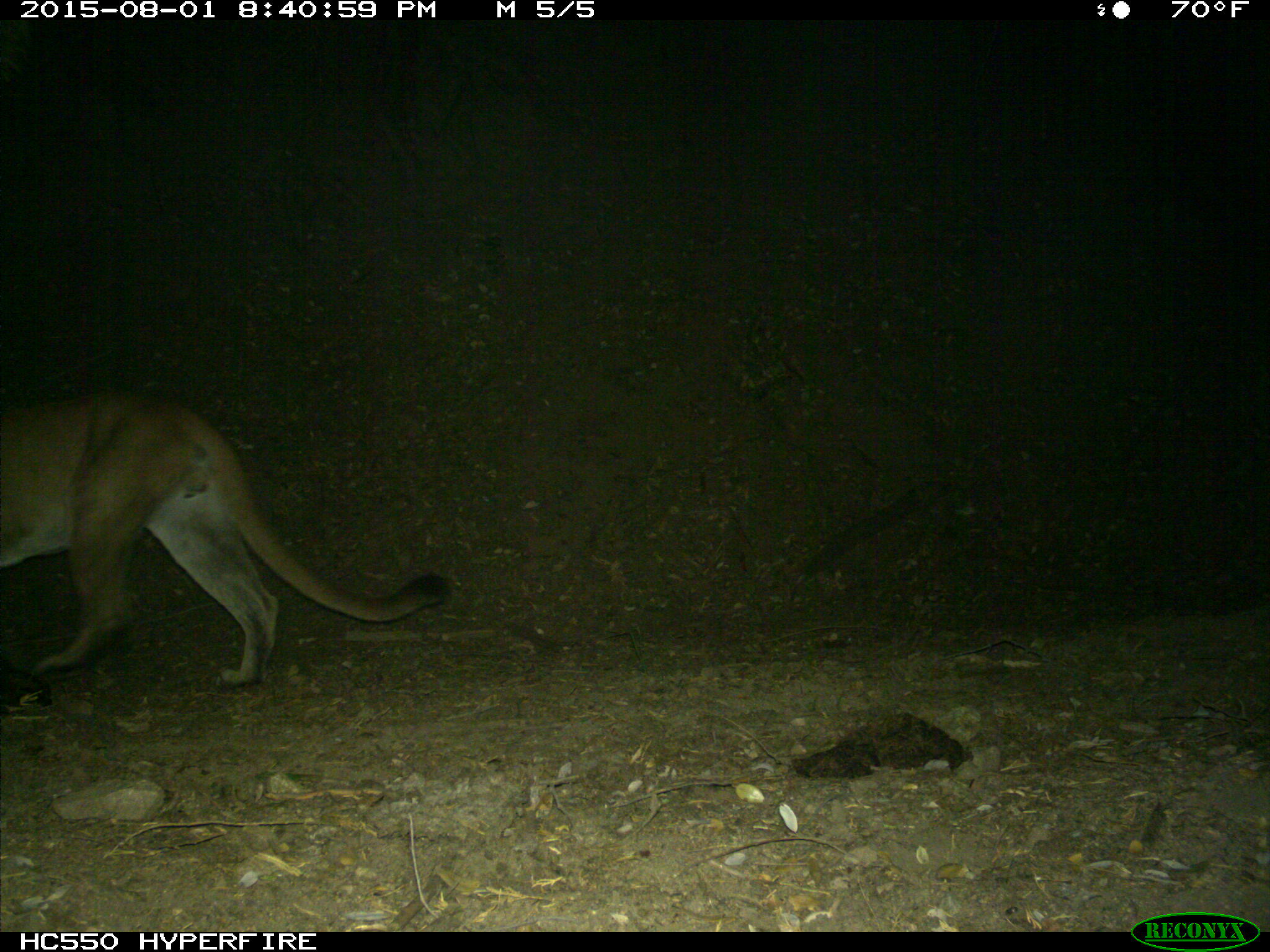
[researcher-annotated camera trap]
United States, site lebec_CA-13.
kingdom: Animalia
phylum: Chordata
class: Mammalia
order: Carnivora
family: Felidae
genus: Puma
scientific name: Puma concolor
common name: mountain lion